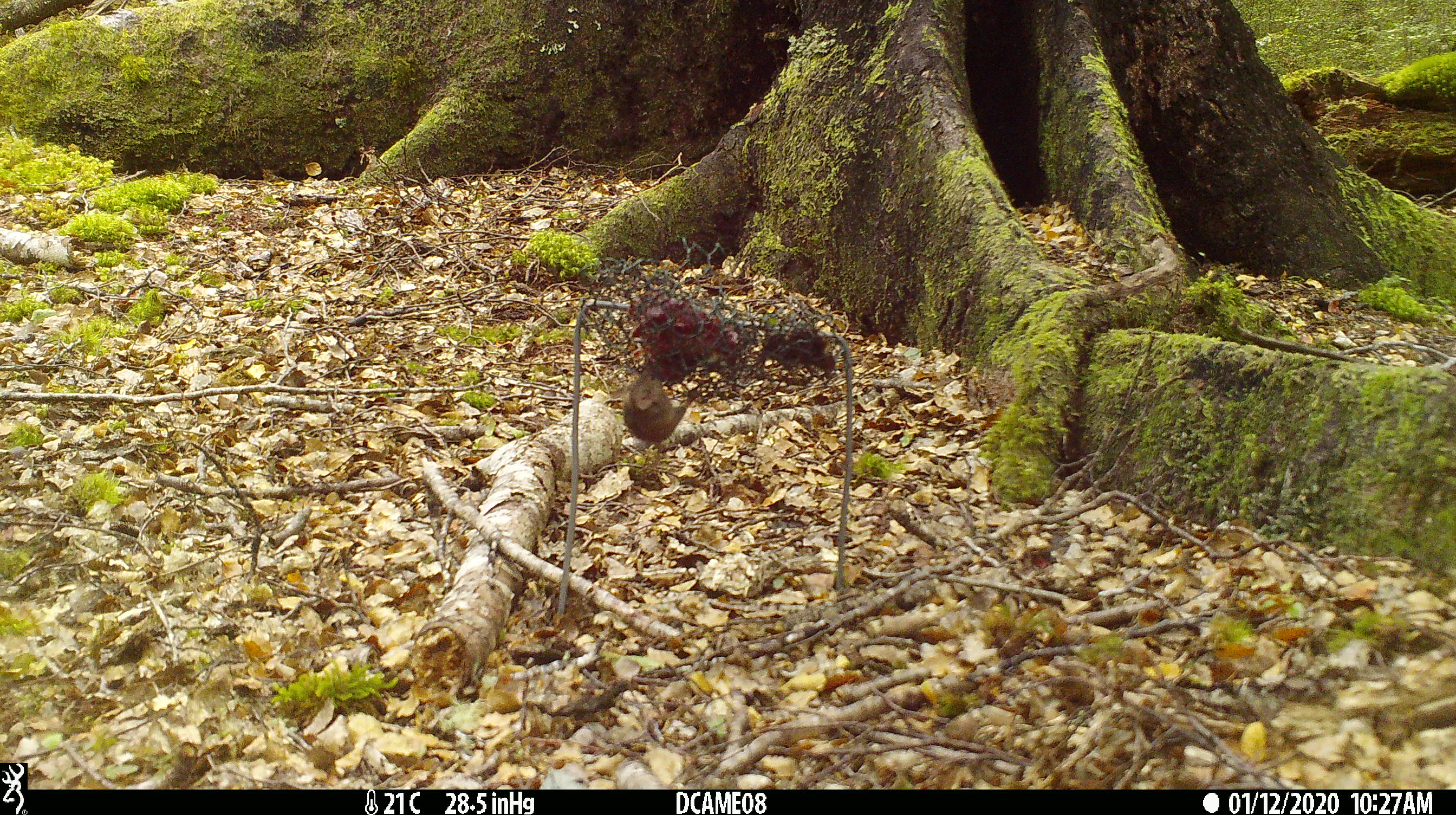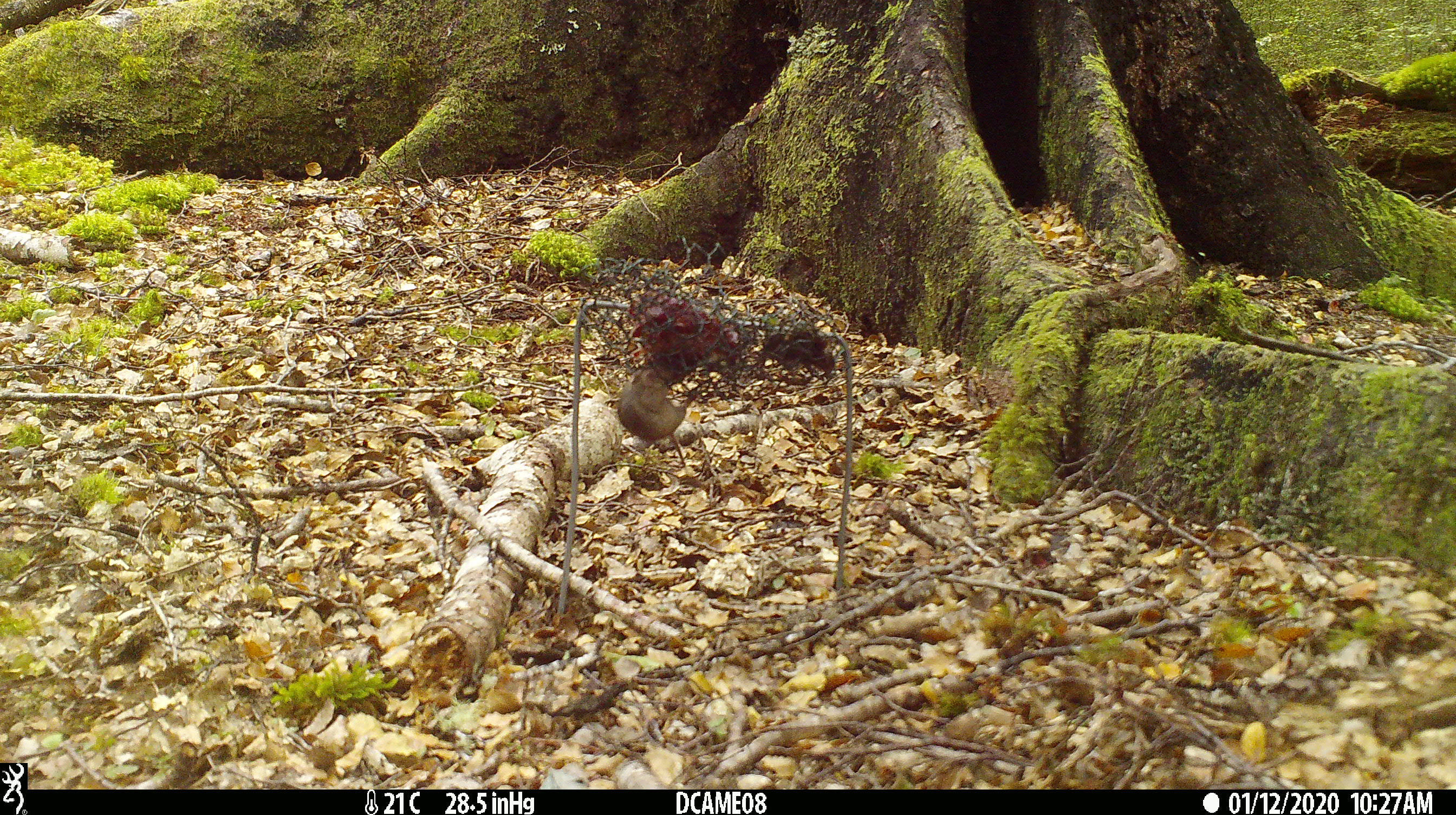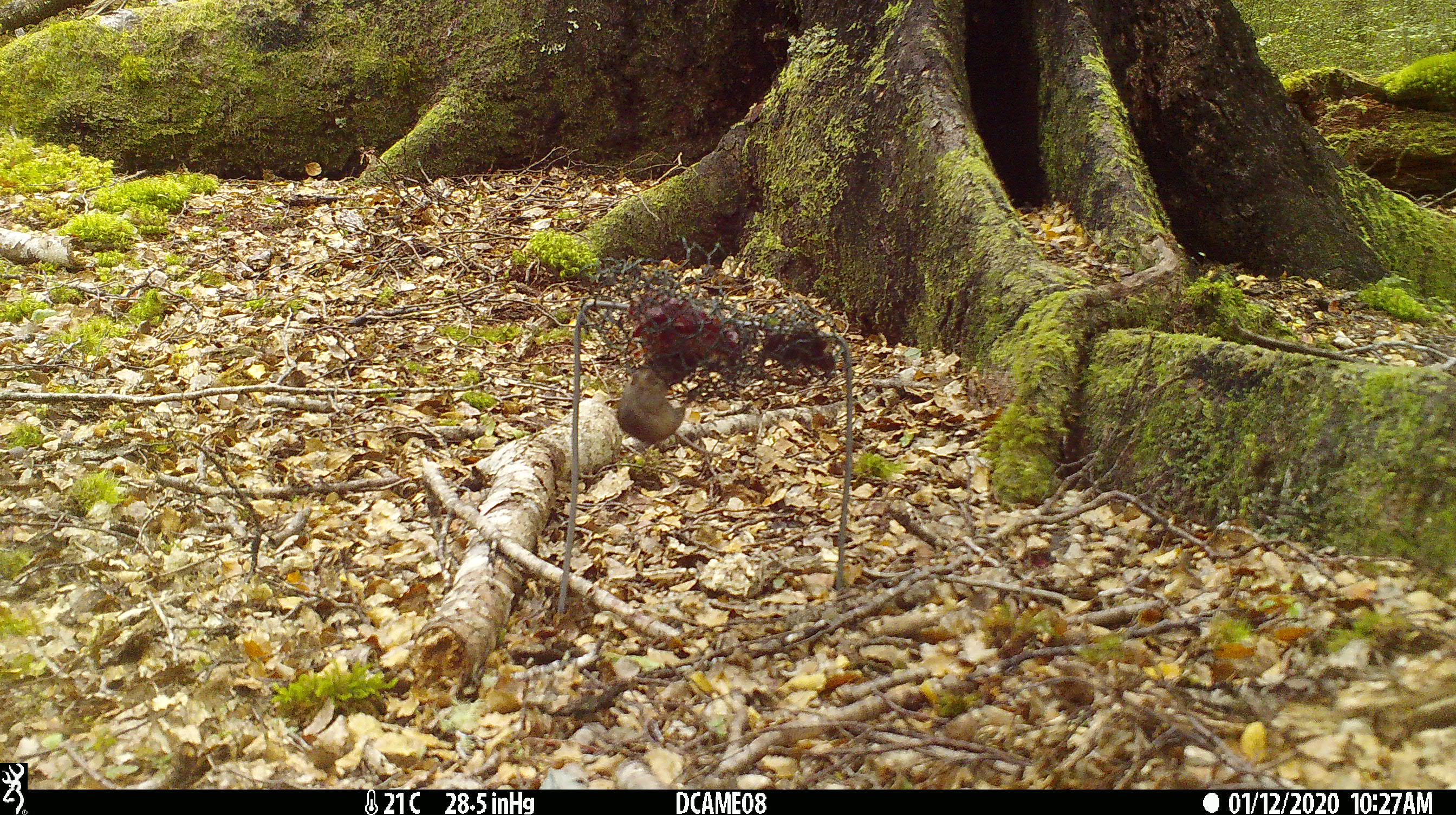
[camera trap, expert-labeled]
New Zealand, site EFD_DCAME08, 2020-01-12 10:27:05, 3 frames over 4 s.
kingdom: Animalia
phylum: Chordata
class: Mammalia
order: Rodentia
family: Muridae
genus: Mus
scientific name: Mus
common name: mouse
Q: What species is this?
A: Mouse (Mus).